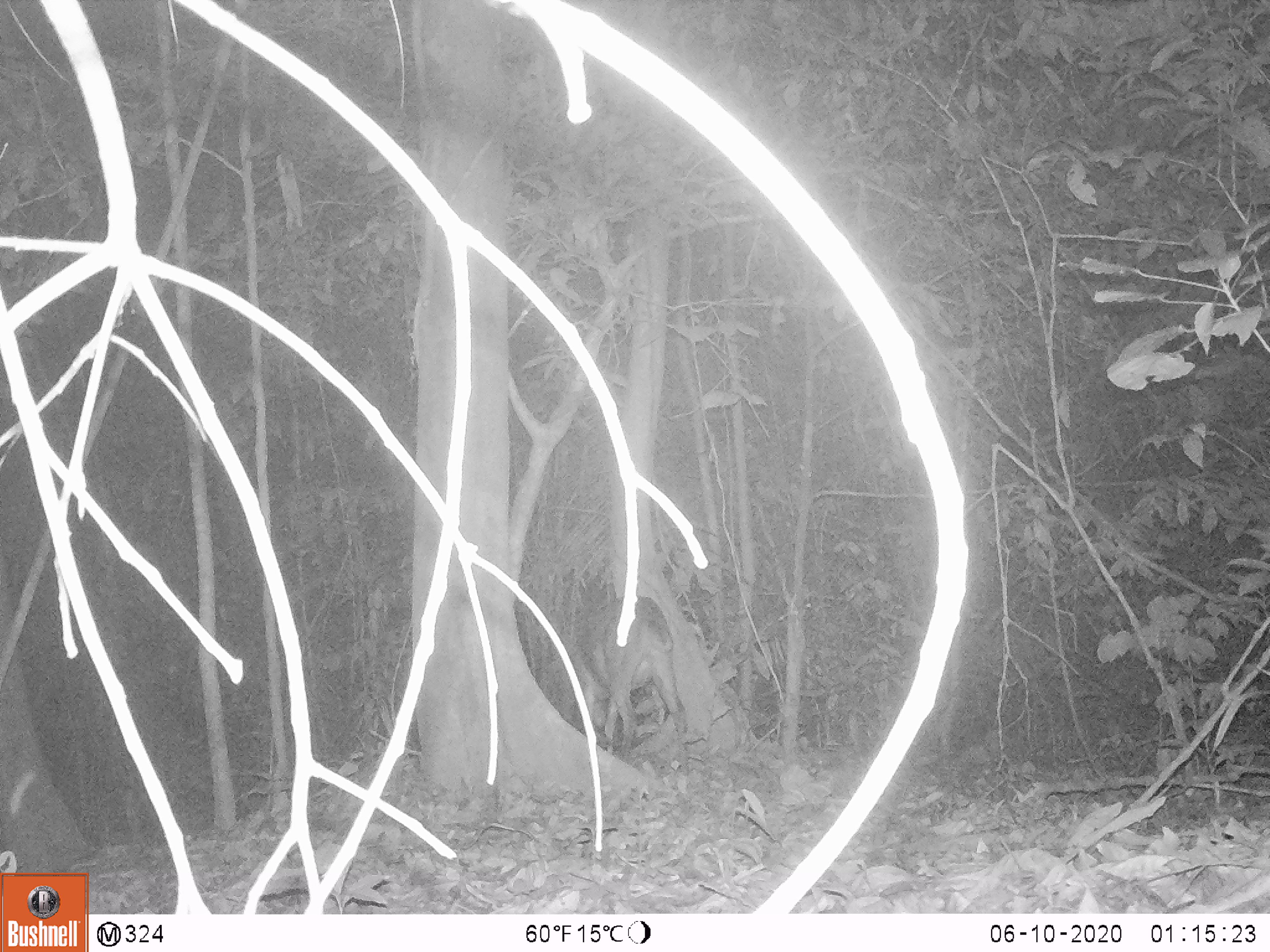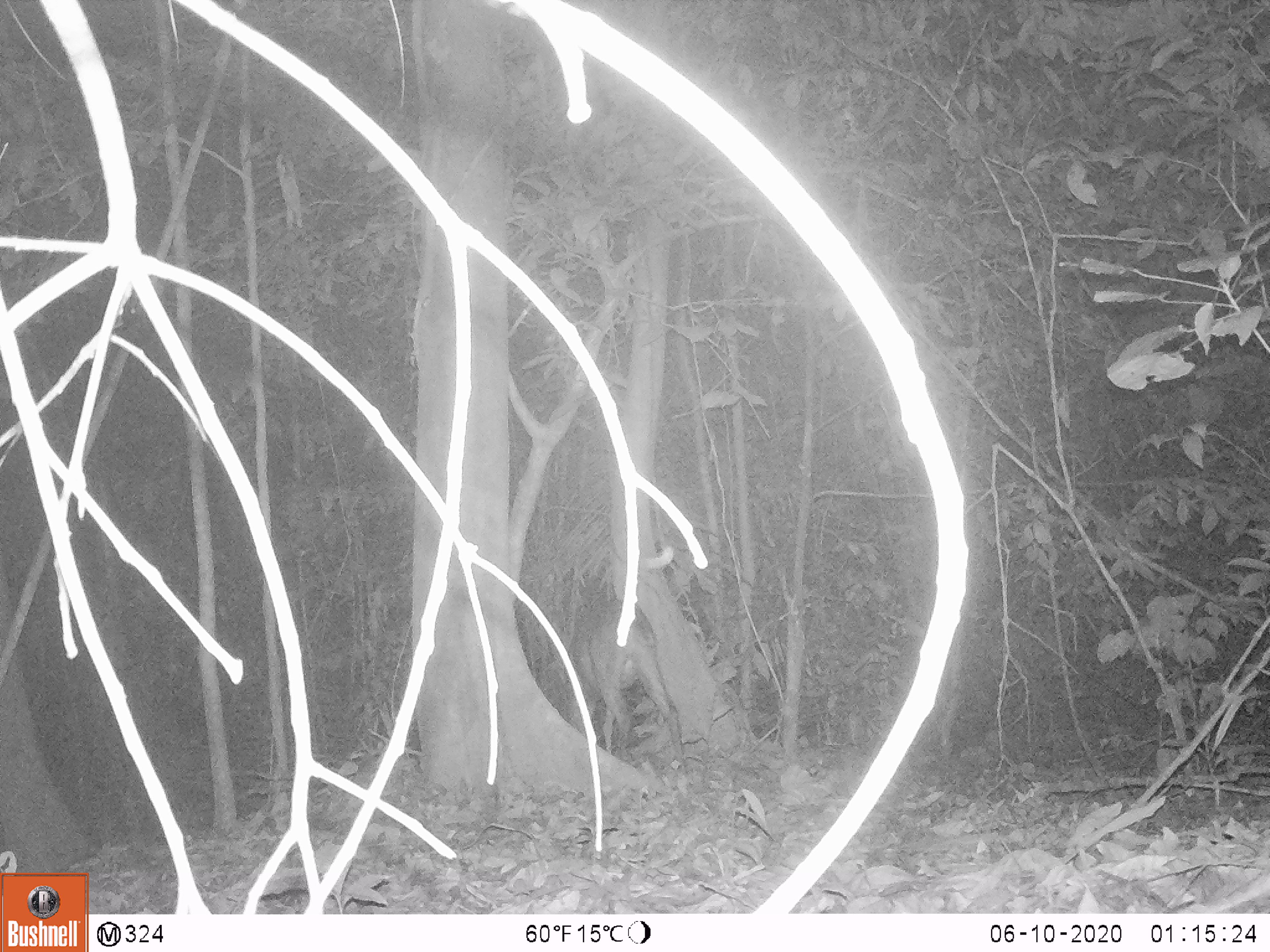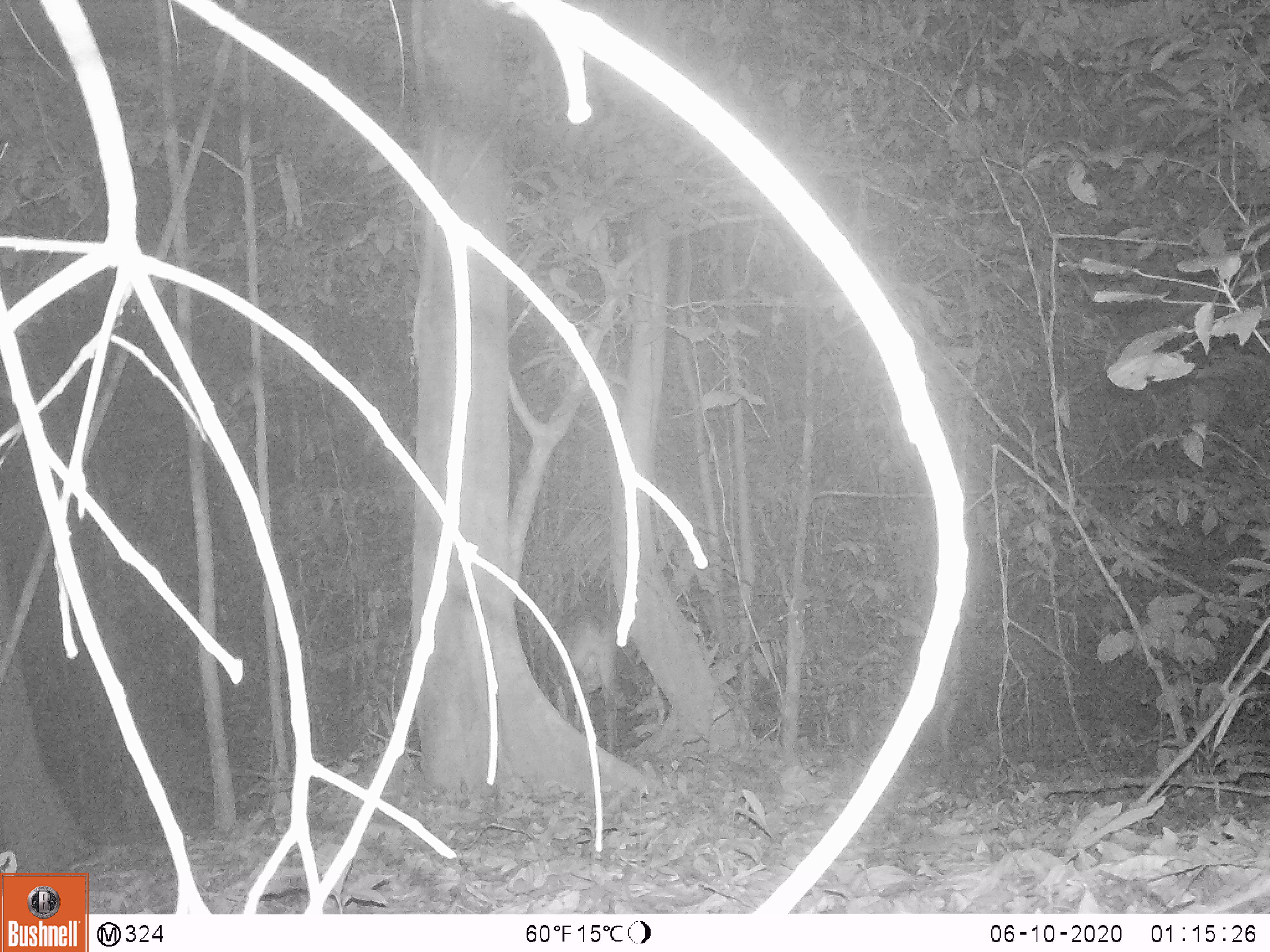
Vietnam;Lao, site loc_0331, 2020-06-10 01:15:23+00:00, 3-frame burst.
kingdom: Animalia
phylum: Chordata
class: Mammalia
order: Artiodactyla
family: Cervidae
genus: Muntiacus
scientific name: Muntiacus vuquangensis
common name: large-antlered muntjac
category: large antlered muntjac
Large antlered muntjac (large-antlered muntjac) (Muntiacus vuquangensis). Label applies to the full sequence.